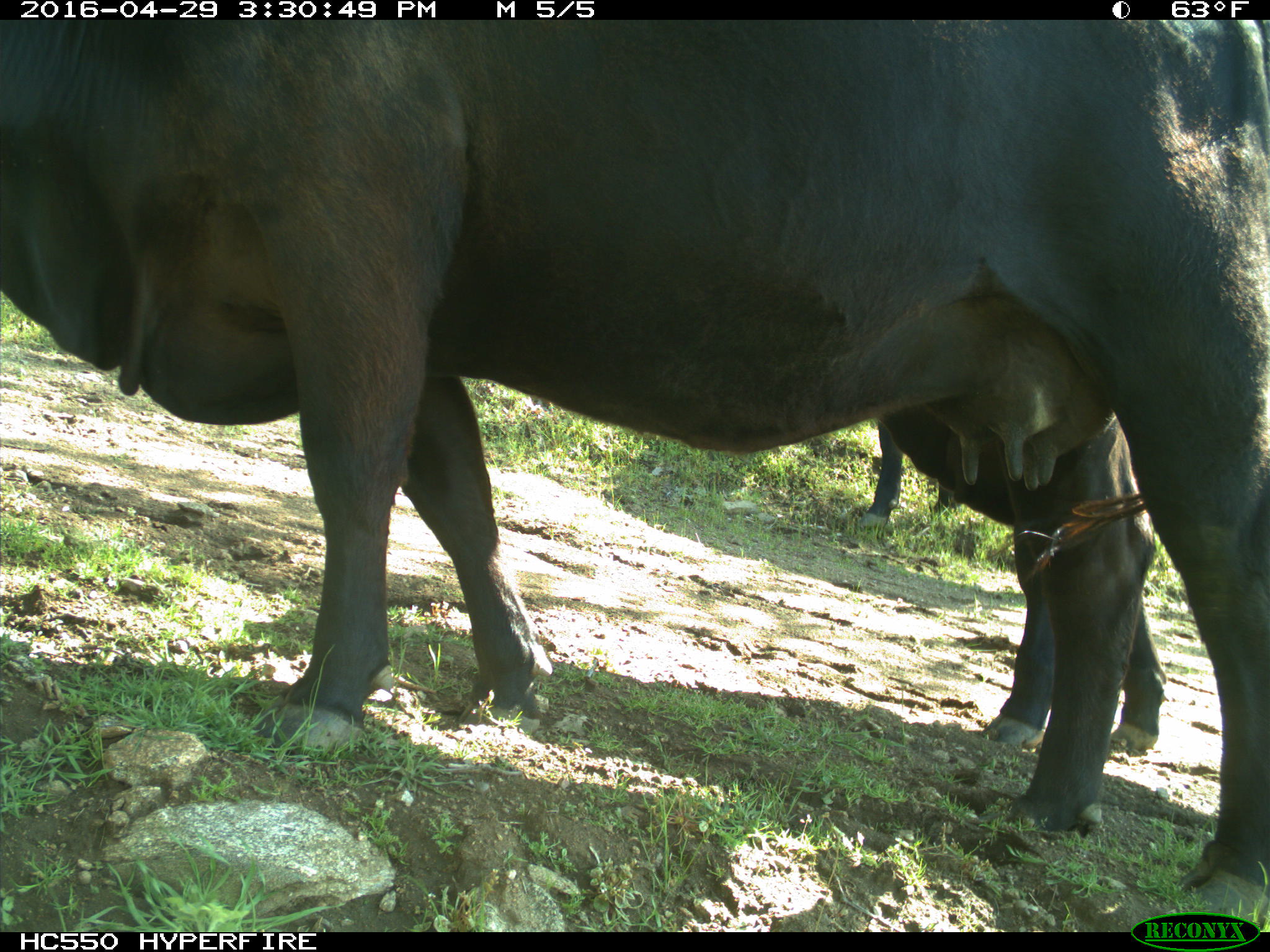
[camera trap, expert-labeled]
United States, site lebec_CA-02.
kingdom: Animalia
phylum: Chordata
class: Mammalia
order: Artiodactyla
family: Bovidae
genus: Bos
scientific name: Bos taurus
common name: domestic cow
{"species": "Bos taurus (domestic cow)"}